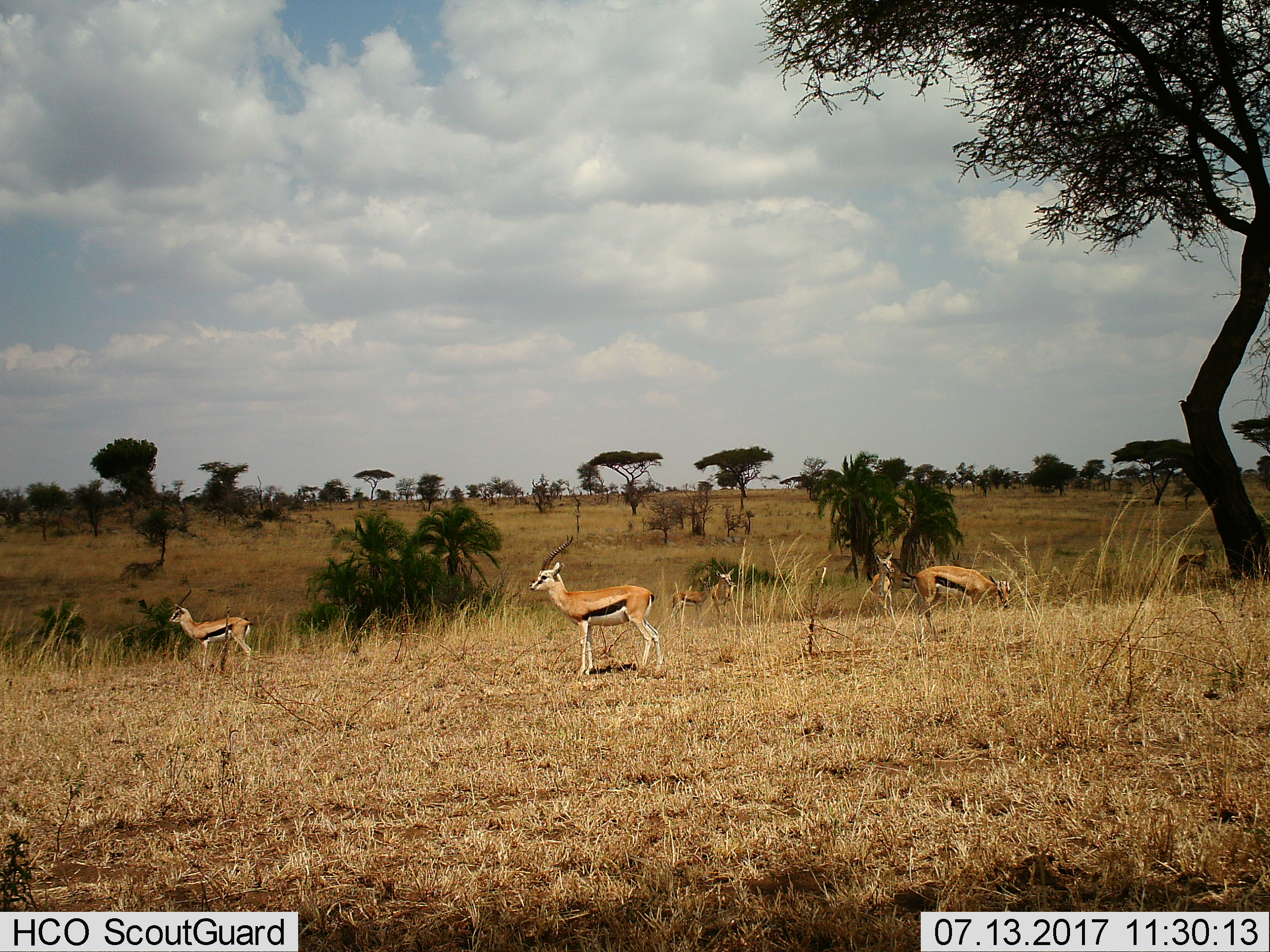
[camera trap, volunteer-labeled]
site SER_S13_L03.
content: unidentified animal